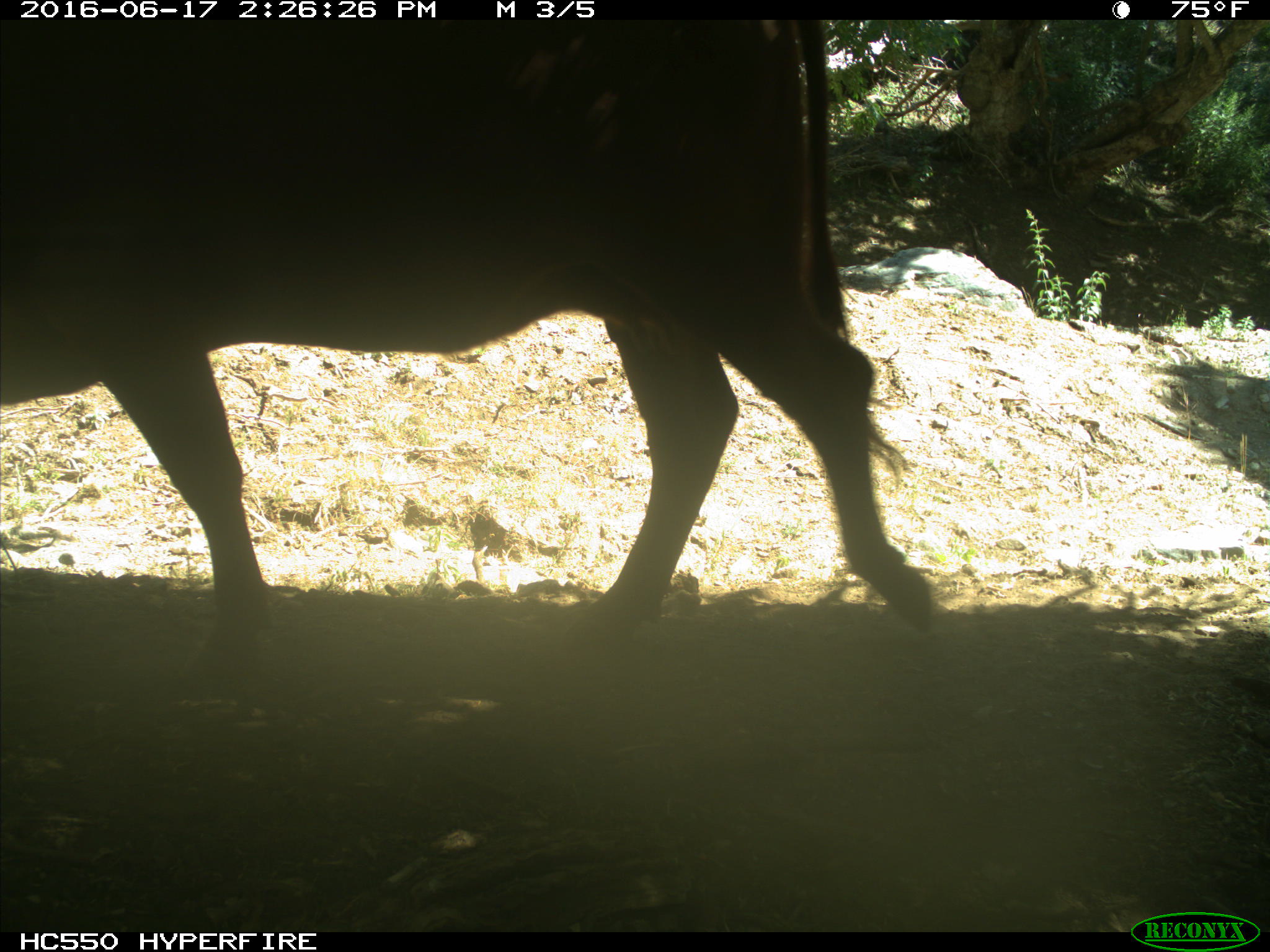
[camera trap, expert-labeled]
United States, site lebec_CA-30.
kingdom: Animalia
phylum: Chordata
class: Mammalia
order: Artiodactyla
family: Bovidae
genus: Bos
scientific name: Bos taurus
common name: domestic cow